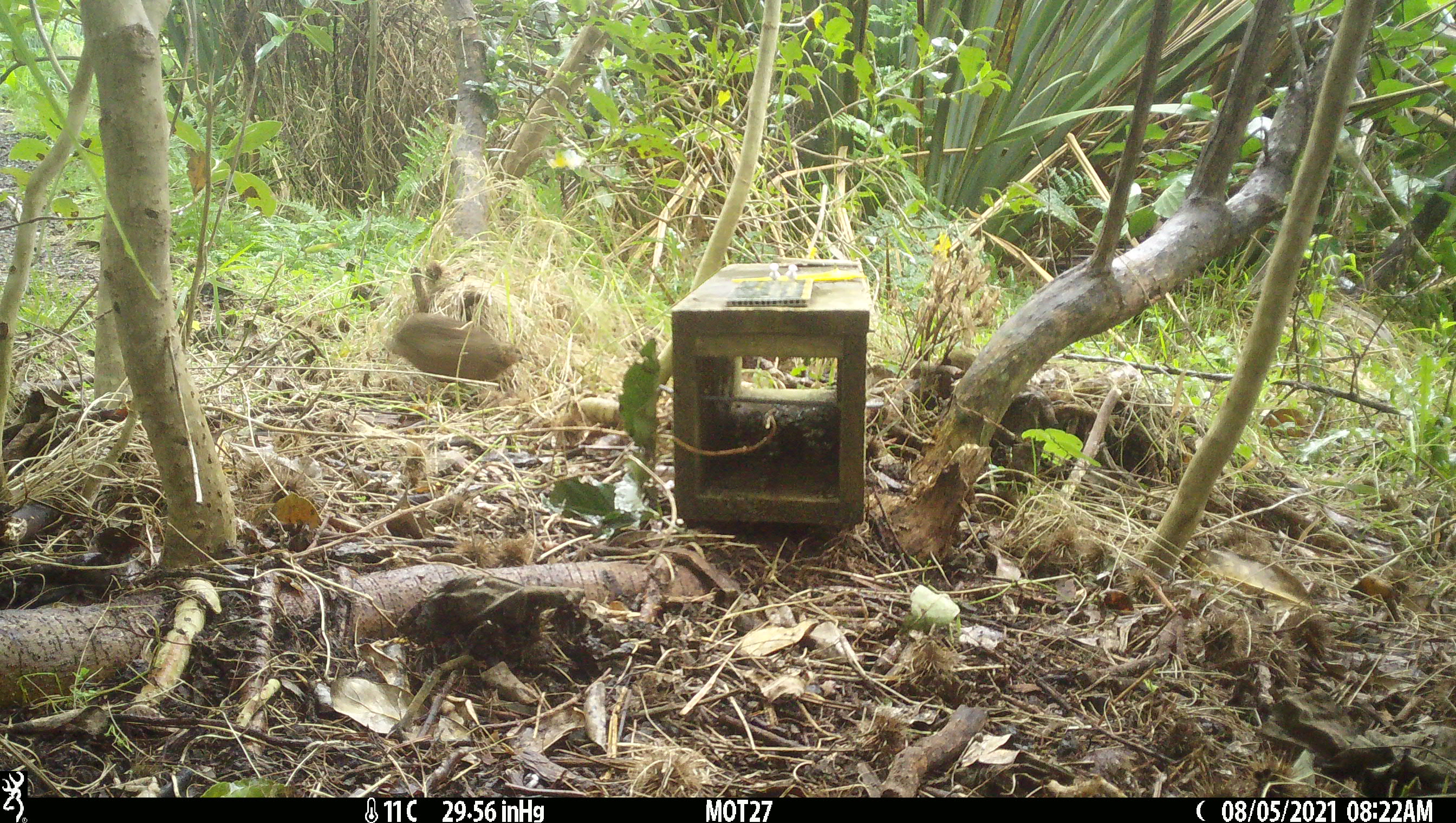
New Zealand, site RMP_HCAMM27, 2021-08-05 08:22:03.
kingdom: Animalia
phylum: Chordata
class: Aves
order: Galliformes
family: Phasianidae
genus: Synoicus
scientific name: Synoicus ypsilophorus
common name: brown quail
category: quail brown